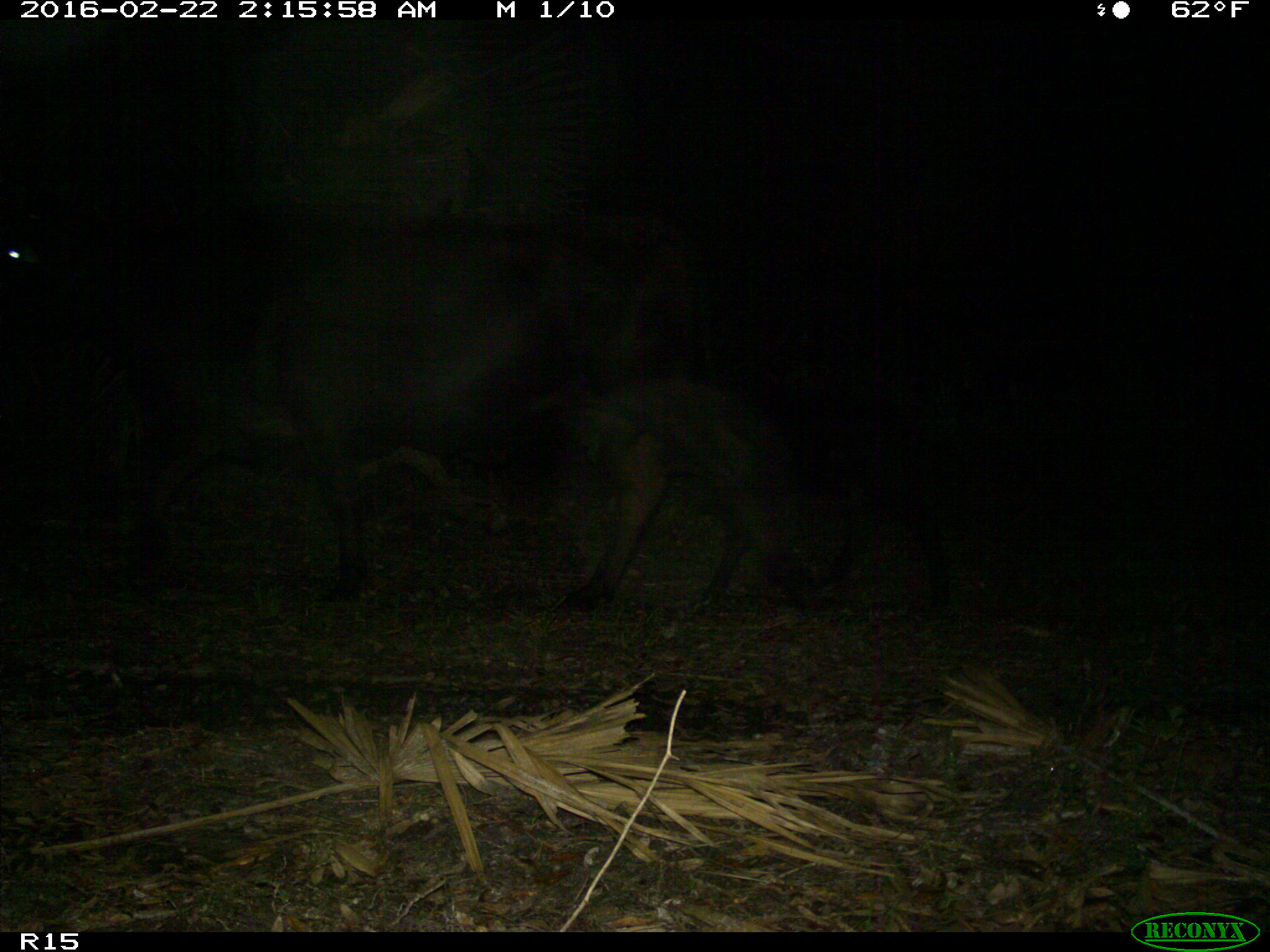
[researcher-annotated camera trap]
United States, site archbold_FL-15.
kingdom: Animalia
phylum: Chordata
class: Mammalia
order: Artiodactyla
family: Bovidae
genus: Bos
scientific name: Bos taurus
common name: domestic cow